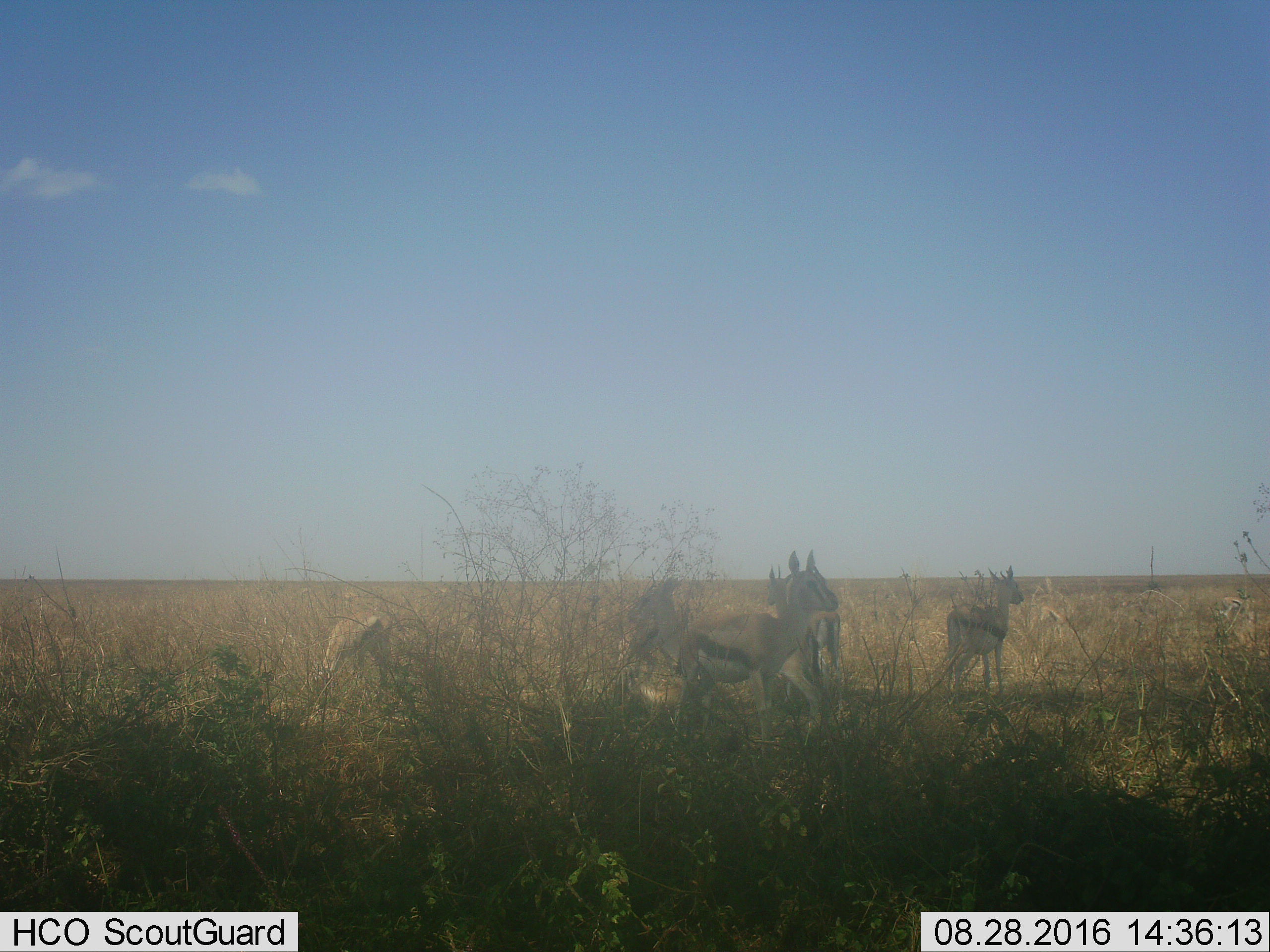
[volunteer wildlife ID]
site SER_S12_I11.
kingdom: Animalia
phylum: Chordata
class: Mammalia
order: Artiodactyla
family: Bovidae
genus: Eudorcas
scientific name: Eudorcas thomsonii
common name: thomson's gazelle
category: gazellethomsons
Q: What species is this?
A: Gazellethomsons (thomson's gazelle) (Eudorcas thomsonii).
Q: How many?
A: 5.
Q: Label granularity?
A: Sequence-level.